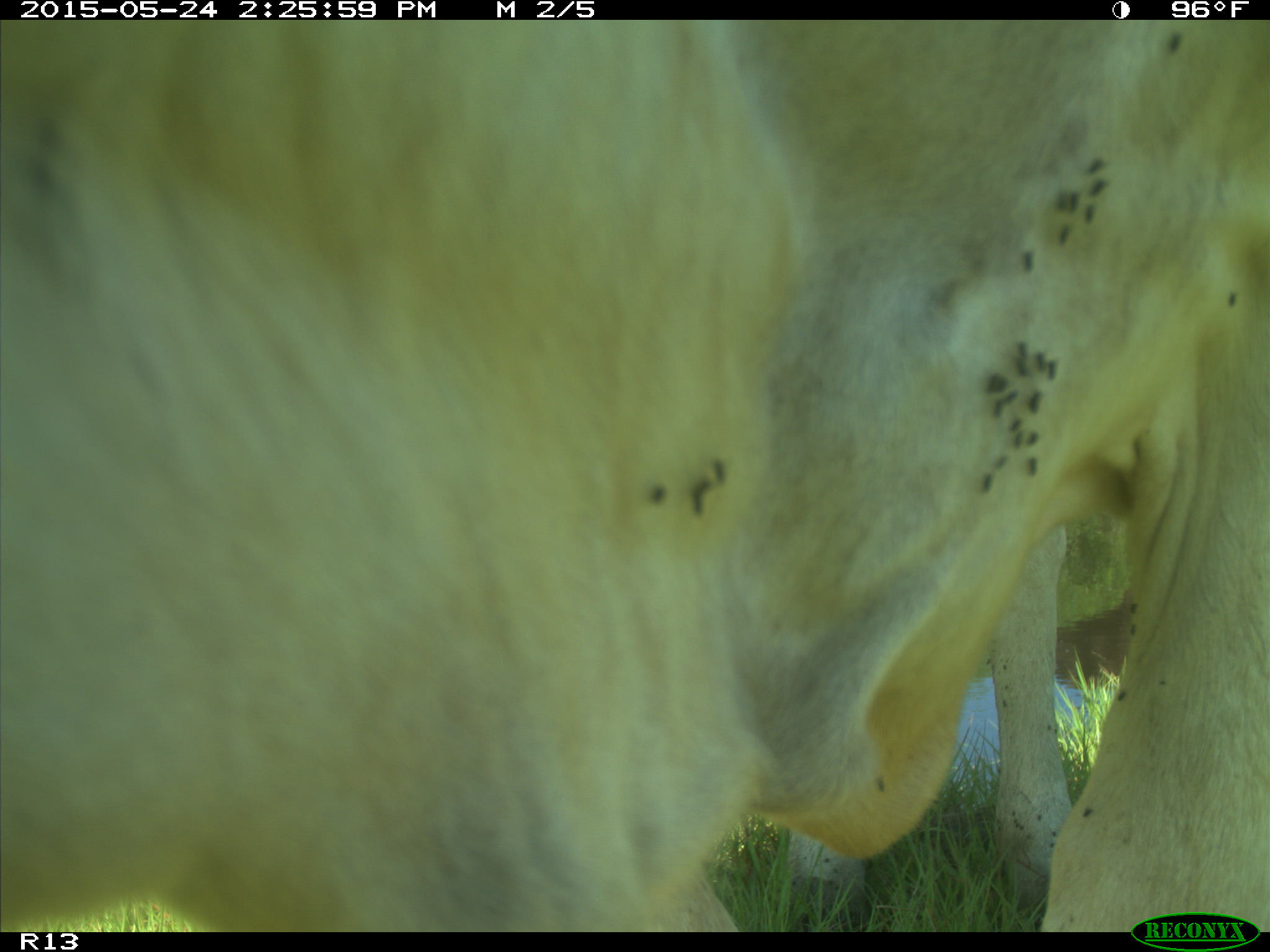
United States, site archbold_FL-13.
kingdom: Animalia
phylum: Chordata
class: Mammalia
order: Artiodactyla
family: Bovidae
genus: Bos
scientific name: Bos taurus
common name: domestic cow